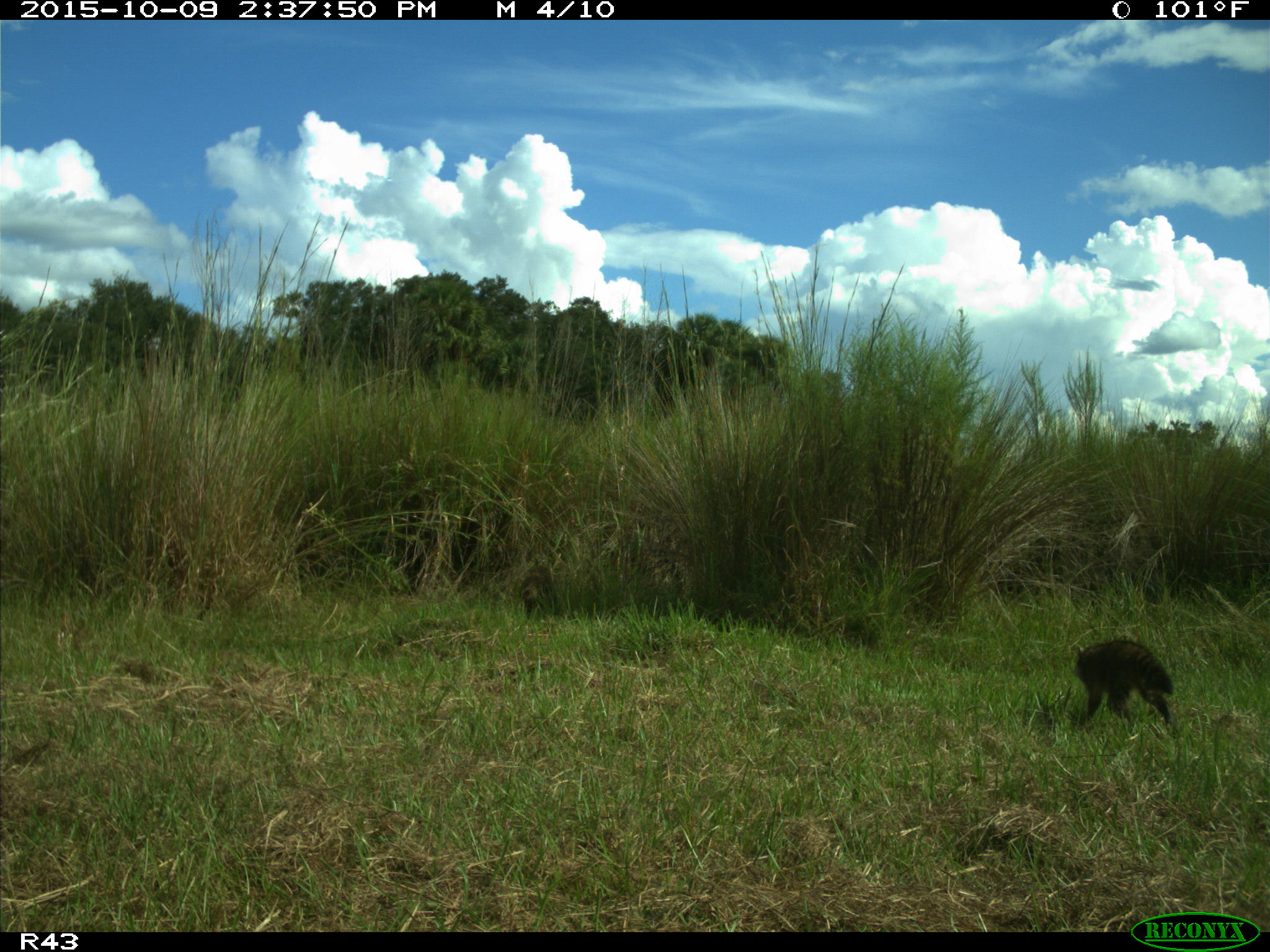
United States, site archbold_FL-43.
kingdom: Animalia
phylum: Chordata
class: Mammalia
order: Carnivora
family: Procyonidae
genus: Procyon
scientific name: Procyon lotor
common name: common raccoon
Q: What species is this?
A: Procyon lotor (common raccoon).